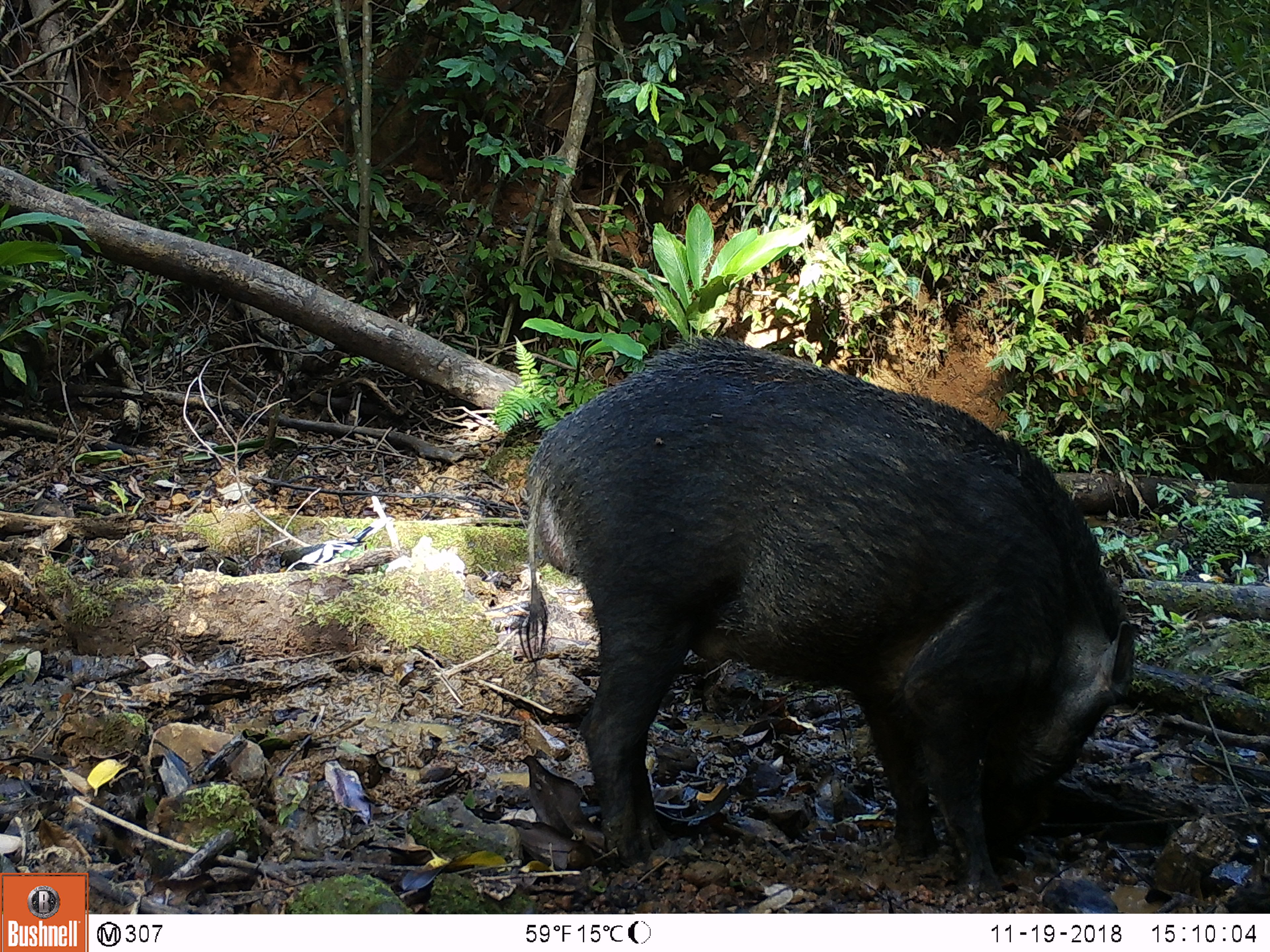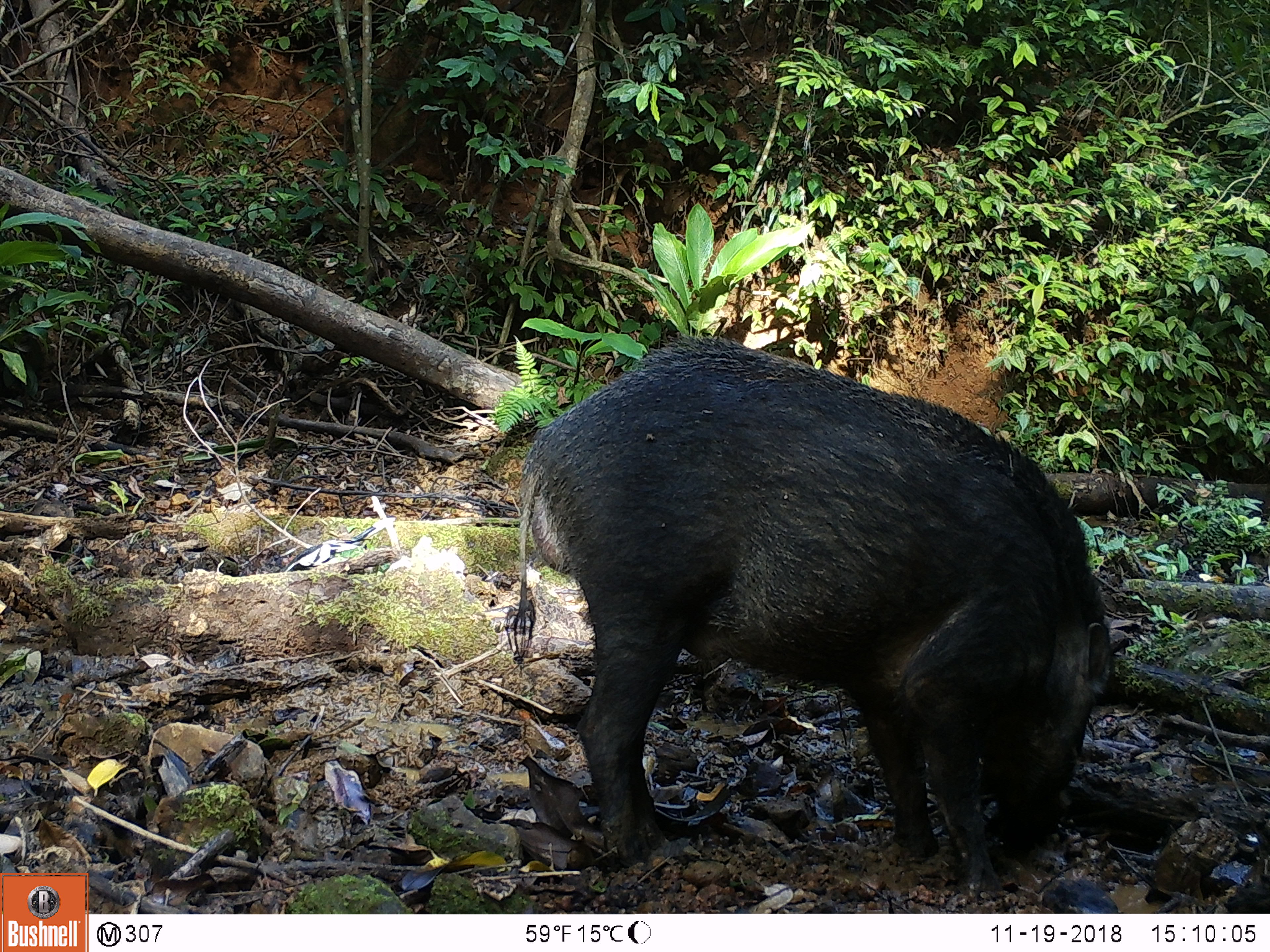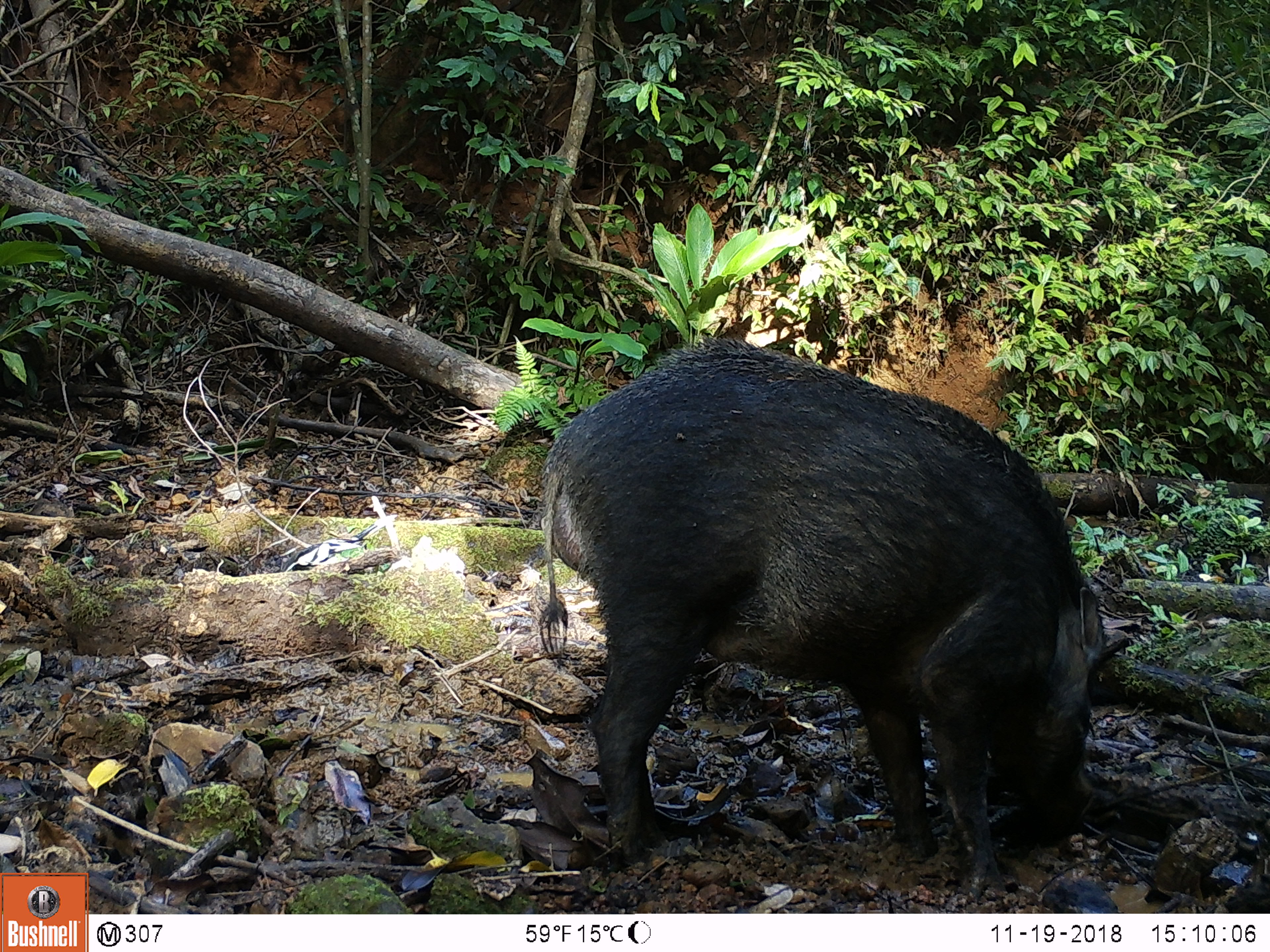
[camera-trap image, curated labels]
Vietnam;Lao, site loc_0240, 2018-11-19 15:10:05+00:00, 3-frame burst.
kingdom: Animalia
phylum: Chordata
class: Mammalia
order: Artiodactyla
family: Suidae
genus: Sus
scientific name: Sus scrofa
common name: eurasian wild pig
Eurasian wild pig (Sus scrofa). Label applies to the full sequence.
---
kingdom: Animalia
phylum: Chordata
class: Aves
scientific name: Aves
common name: bird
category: unidentified bird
Unidentified bird (bird) (Aves). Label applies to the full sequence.